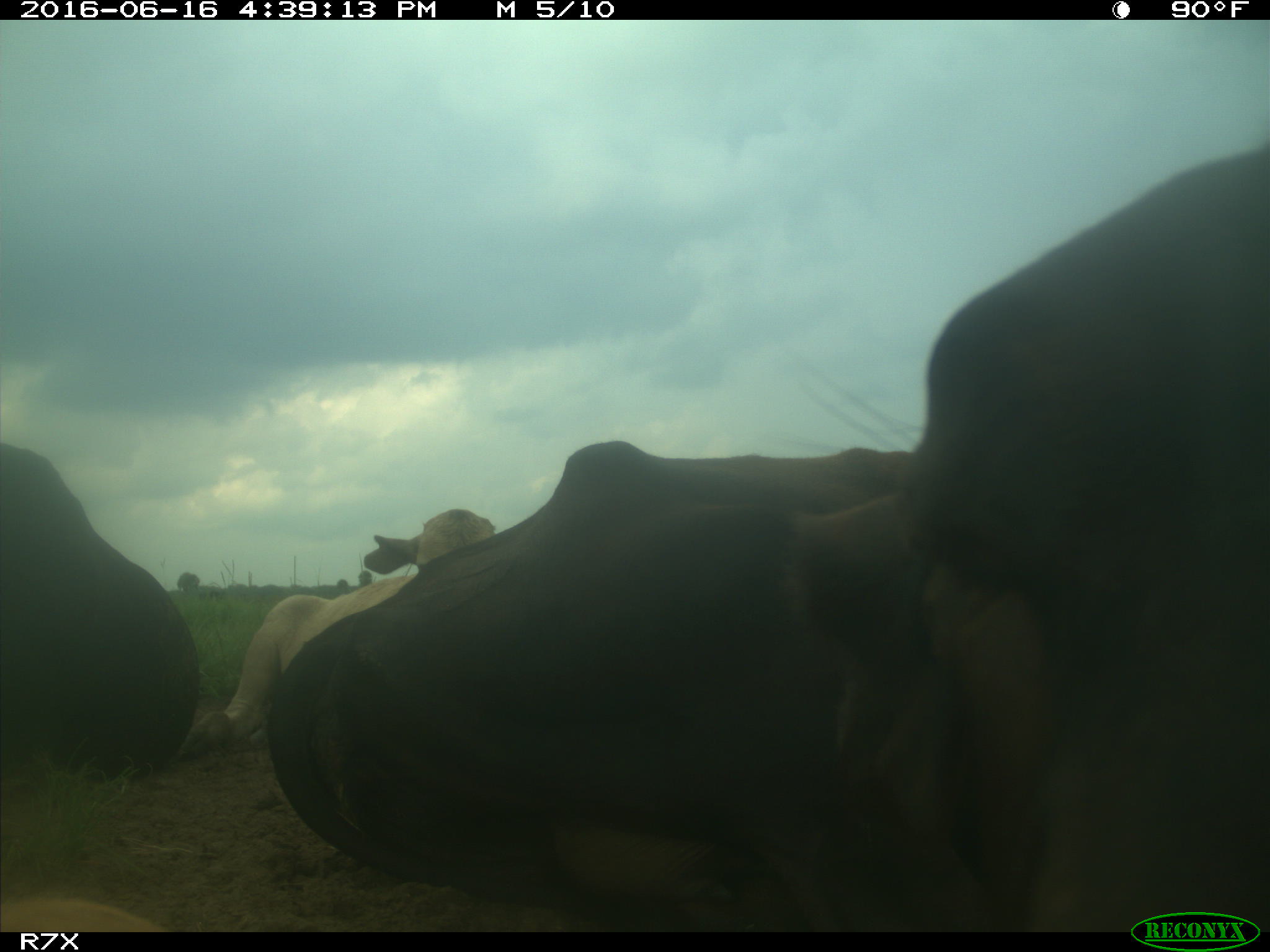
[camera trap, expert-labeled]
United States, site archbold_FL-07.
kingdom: Animalia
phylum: Chordata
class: Mammalia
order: Artiodactyla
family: Bovidae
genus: Bos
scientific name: Bos taurus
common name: domestic cow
Bos taurus (domestic cow).